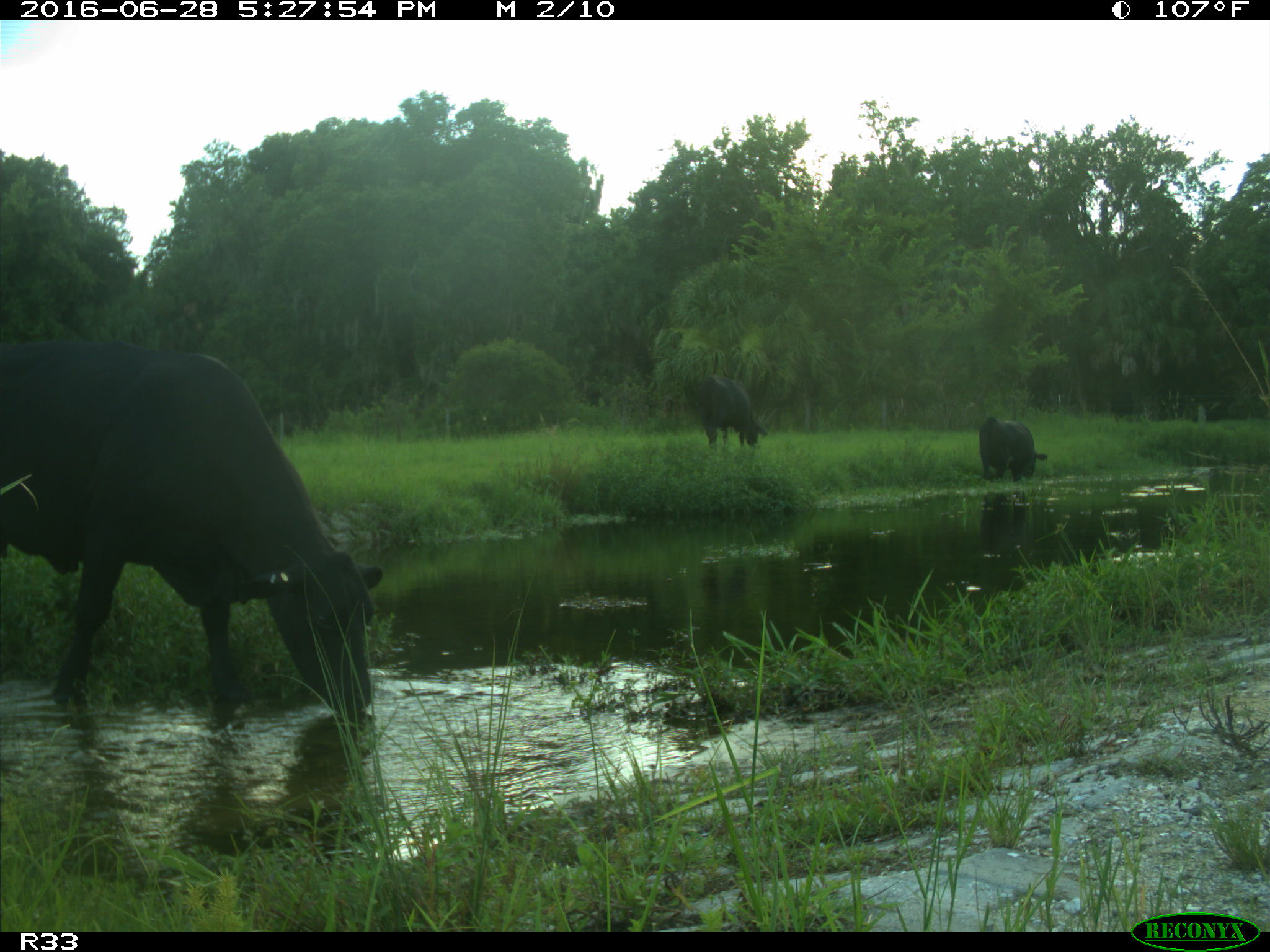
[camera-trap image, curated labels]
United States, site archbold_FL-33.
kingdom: Animalia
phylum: Chordata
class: Mammalia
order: Artiodactyla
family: Bovidae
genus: Bos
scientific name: Bos taurus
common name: domestic cow